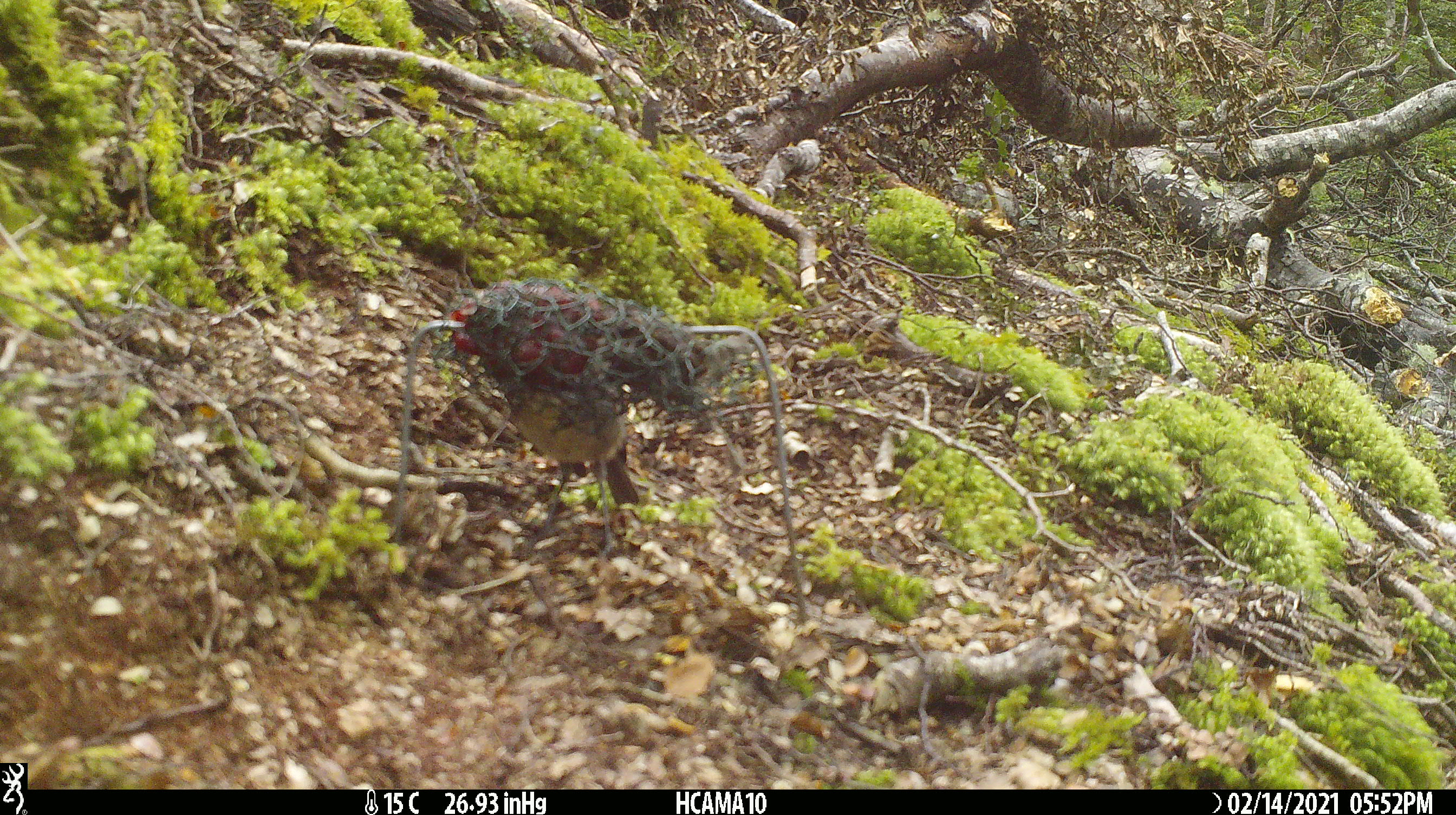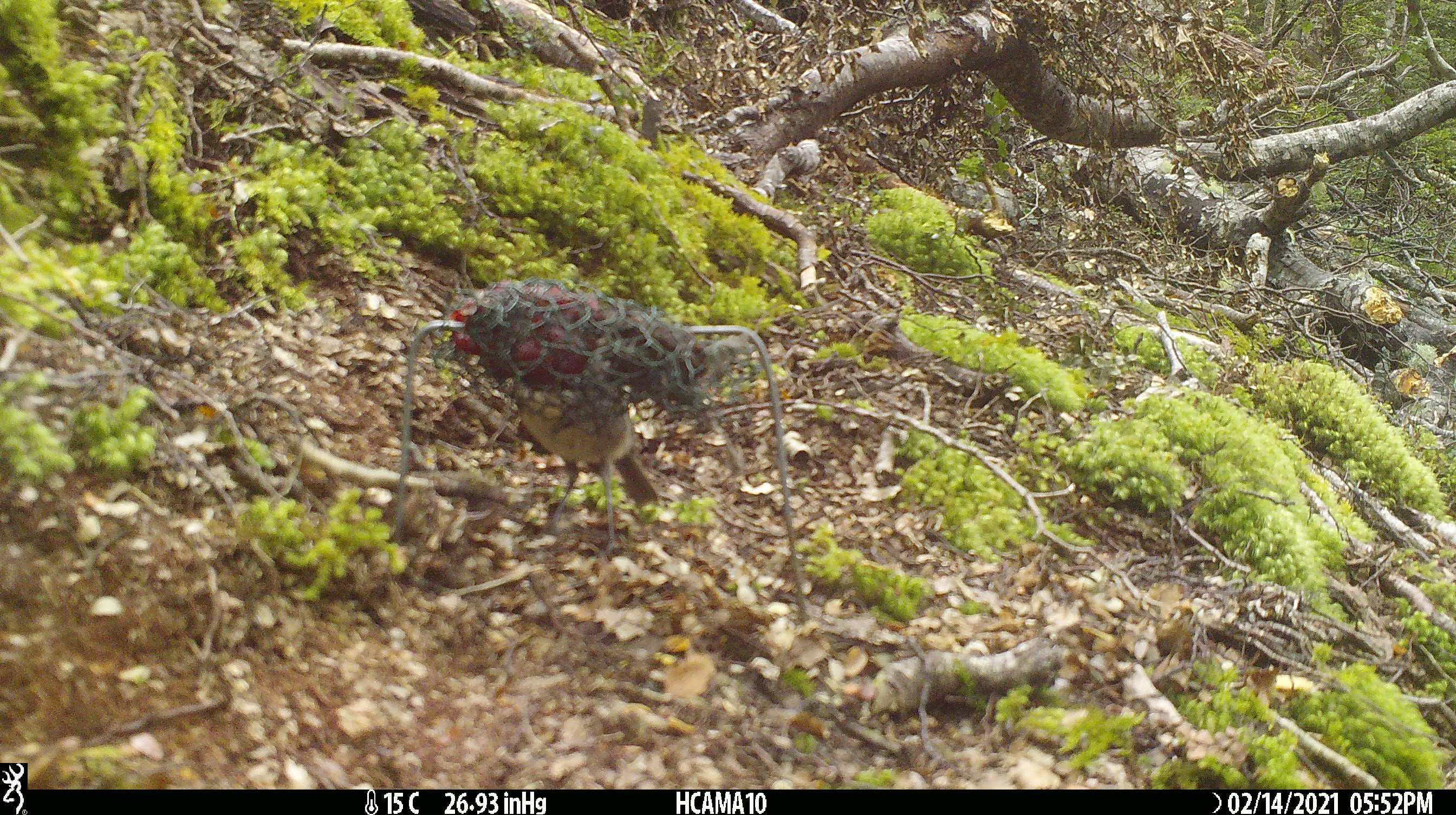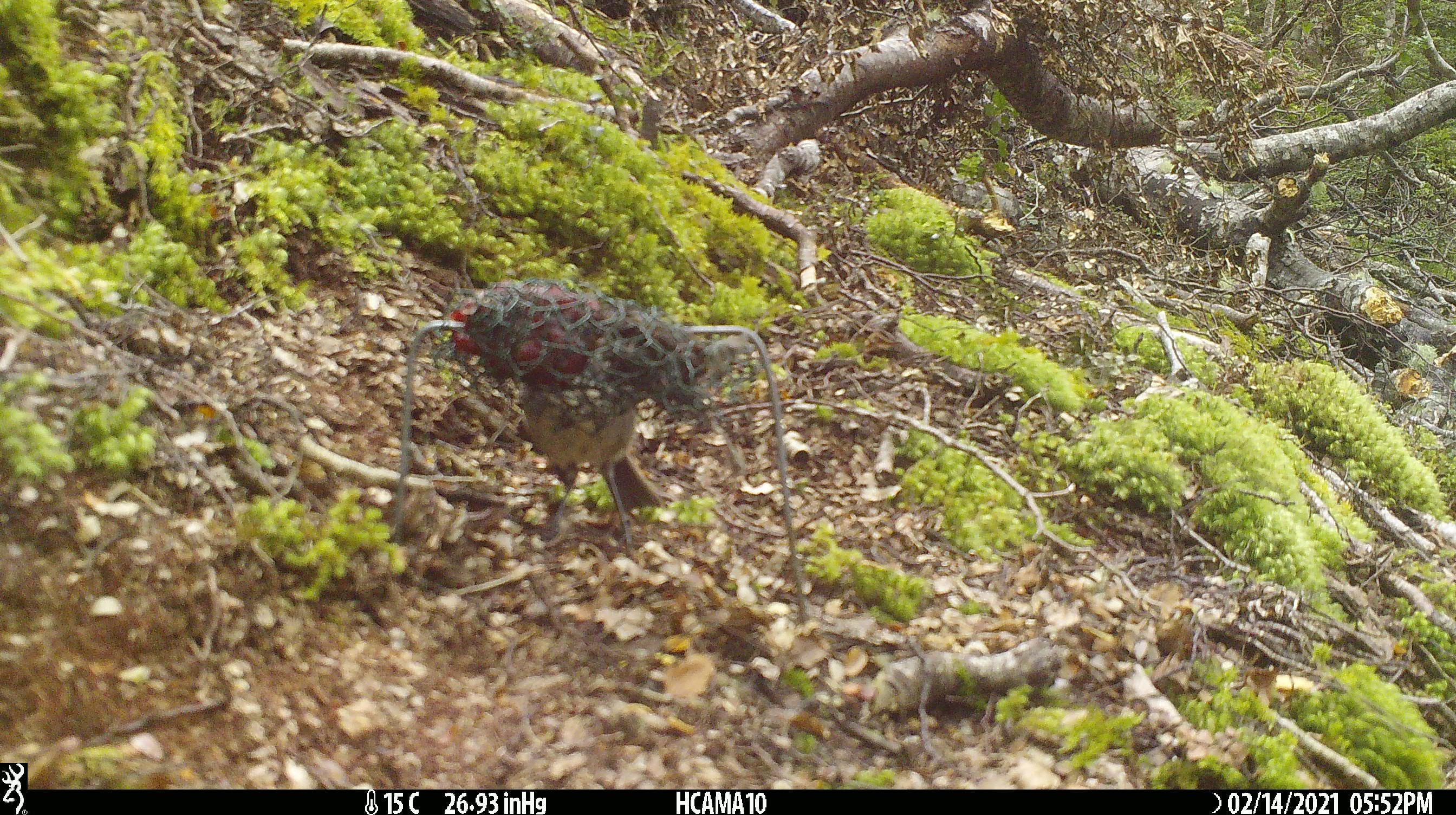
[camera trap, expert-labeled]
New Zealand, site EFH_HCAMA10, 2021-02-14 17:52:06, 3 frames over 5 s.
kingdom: Animalia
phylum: Chordata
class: Aves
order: Passeriformes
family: Petroicidae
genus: Petroica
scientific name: Petroica australis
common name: new zealand robin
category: robin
Robin (new zealand robin) (Petroica australis).